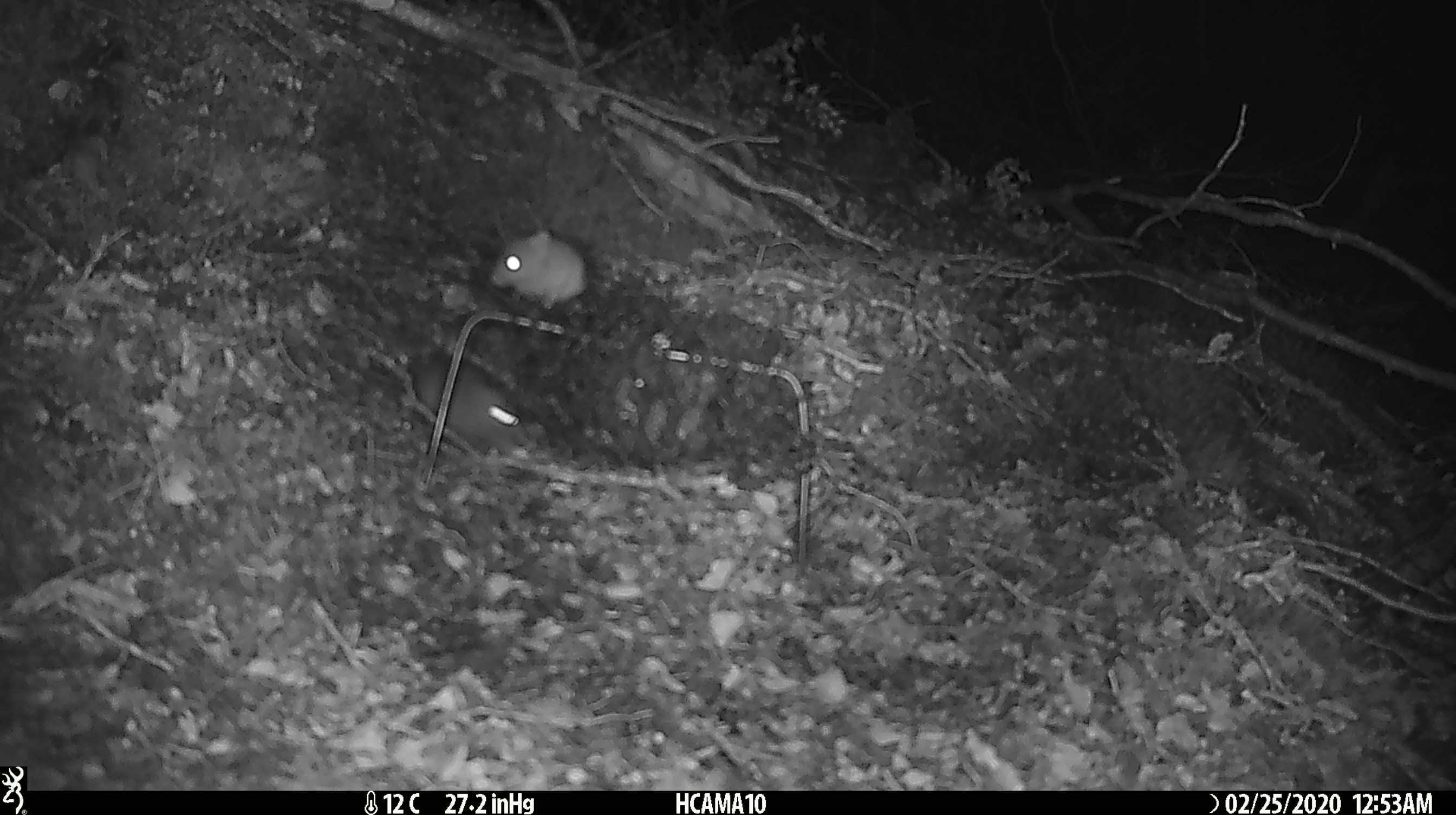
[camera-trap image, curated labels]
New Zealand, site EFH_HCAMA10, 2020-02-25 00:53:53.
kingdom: Animalia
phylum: Chordata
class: Mammalia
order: Rodentia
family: Muridae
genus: Mus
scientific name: Mus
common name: mouse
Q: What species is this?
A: Mouse (Mus).